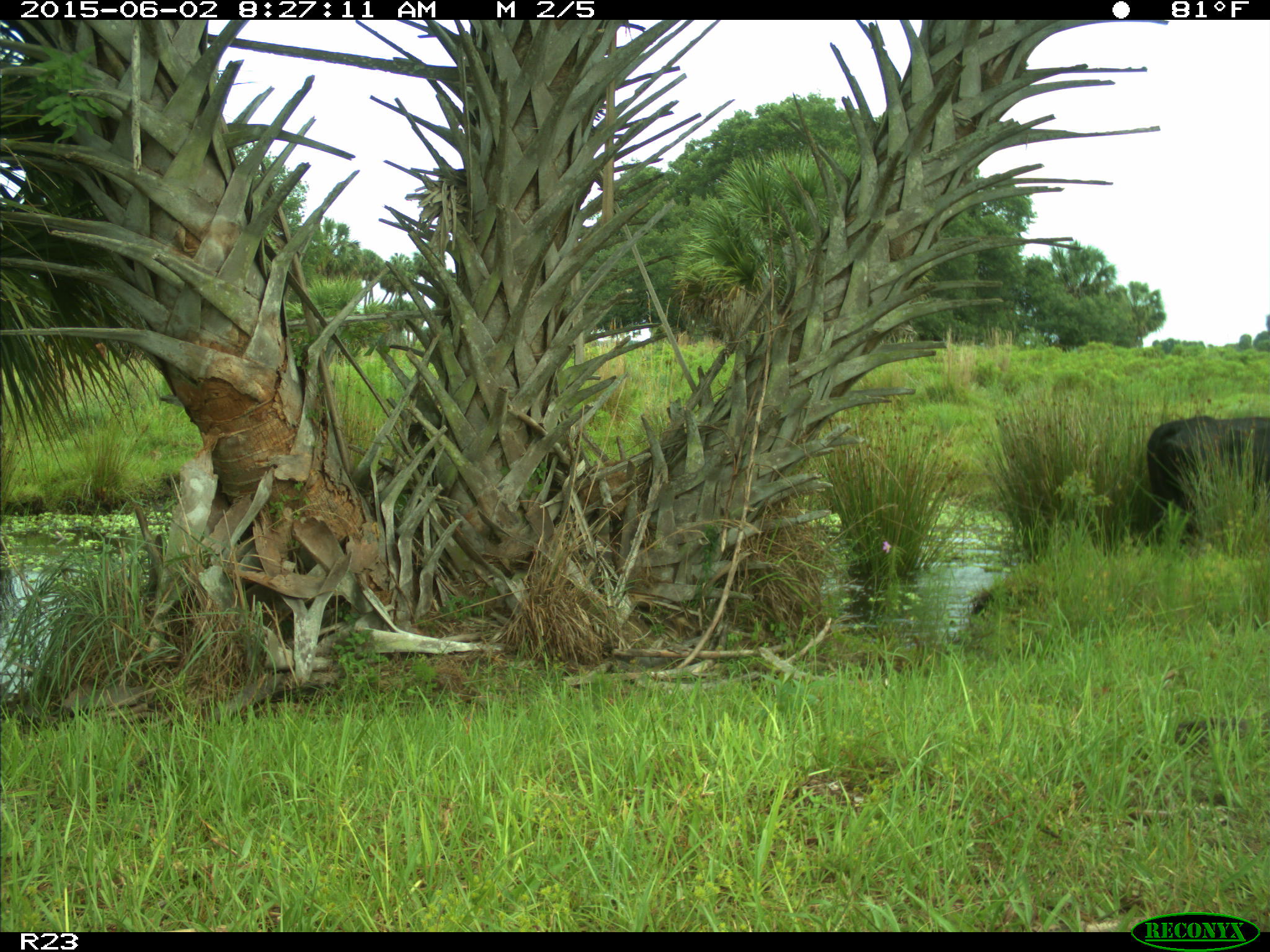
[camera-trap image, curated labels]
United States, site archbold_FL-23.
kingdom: Animalia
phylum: Chordata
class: Mammalia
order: Artiodactyla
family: Bovidae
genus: Bos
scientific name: Bos taurus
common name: domestic cow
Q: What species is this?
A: Bos taurus (domestic cow).